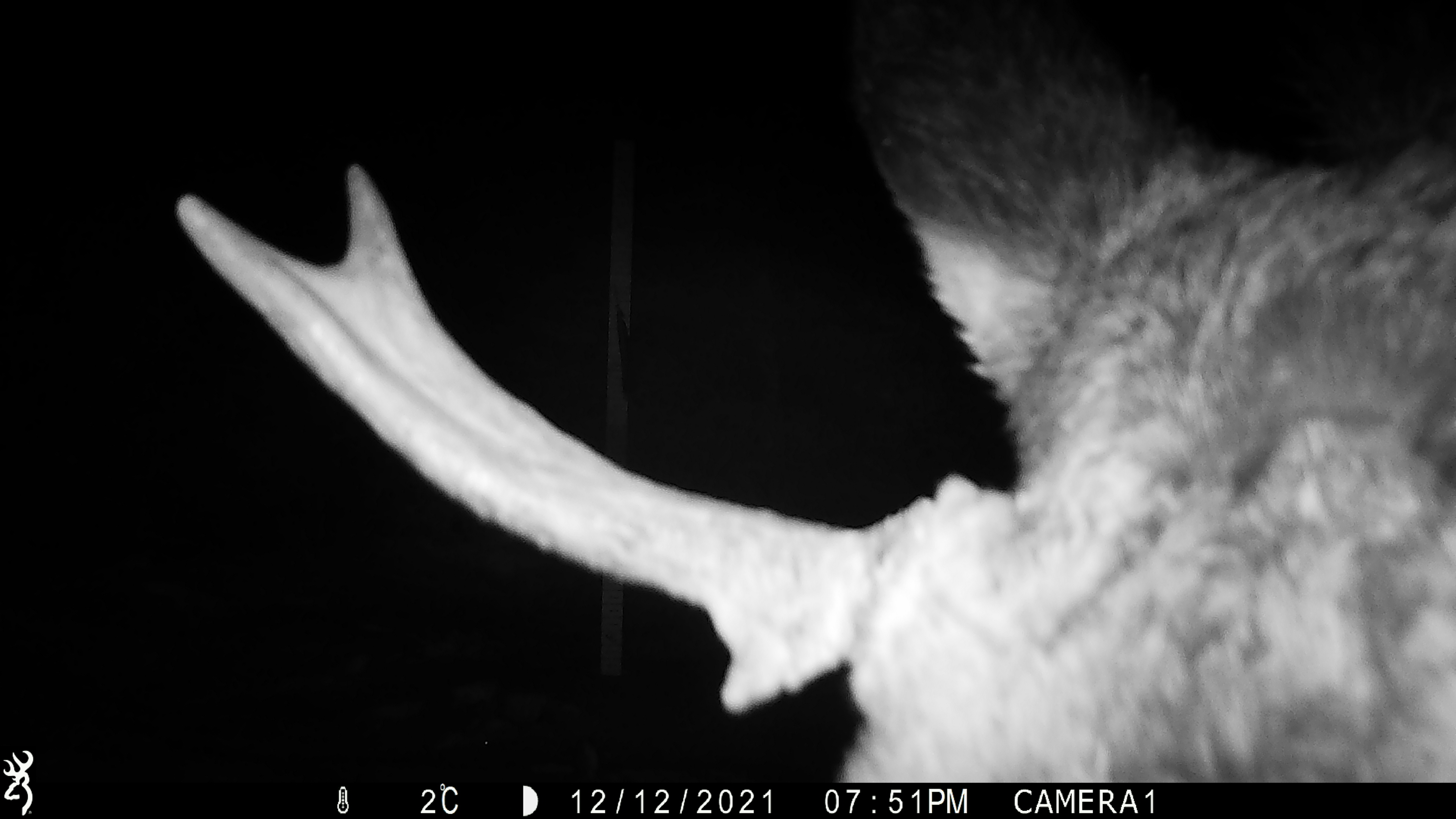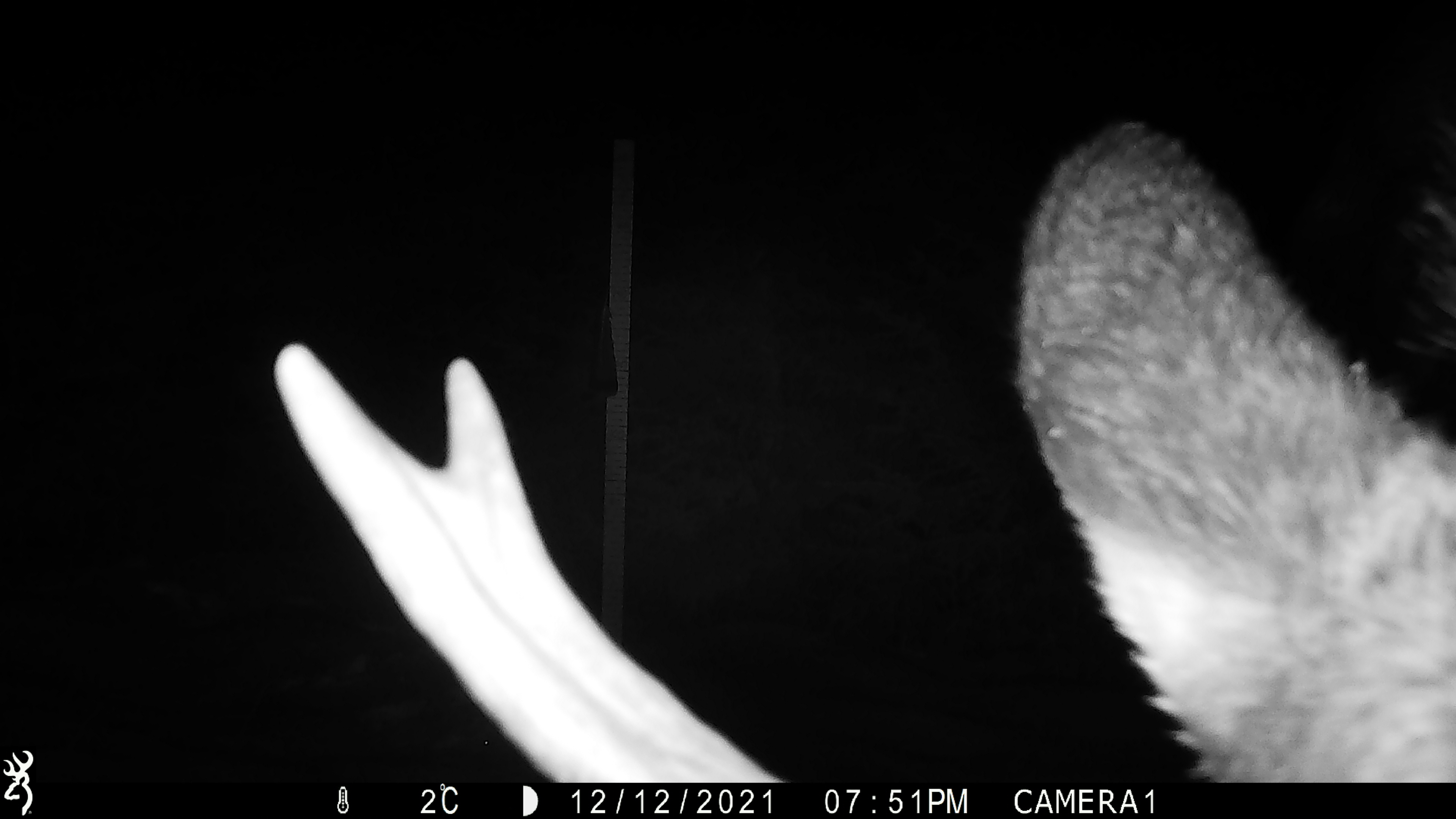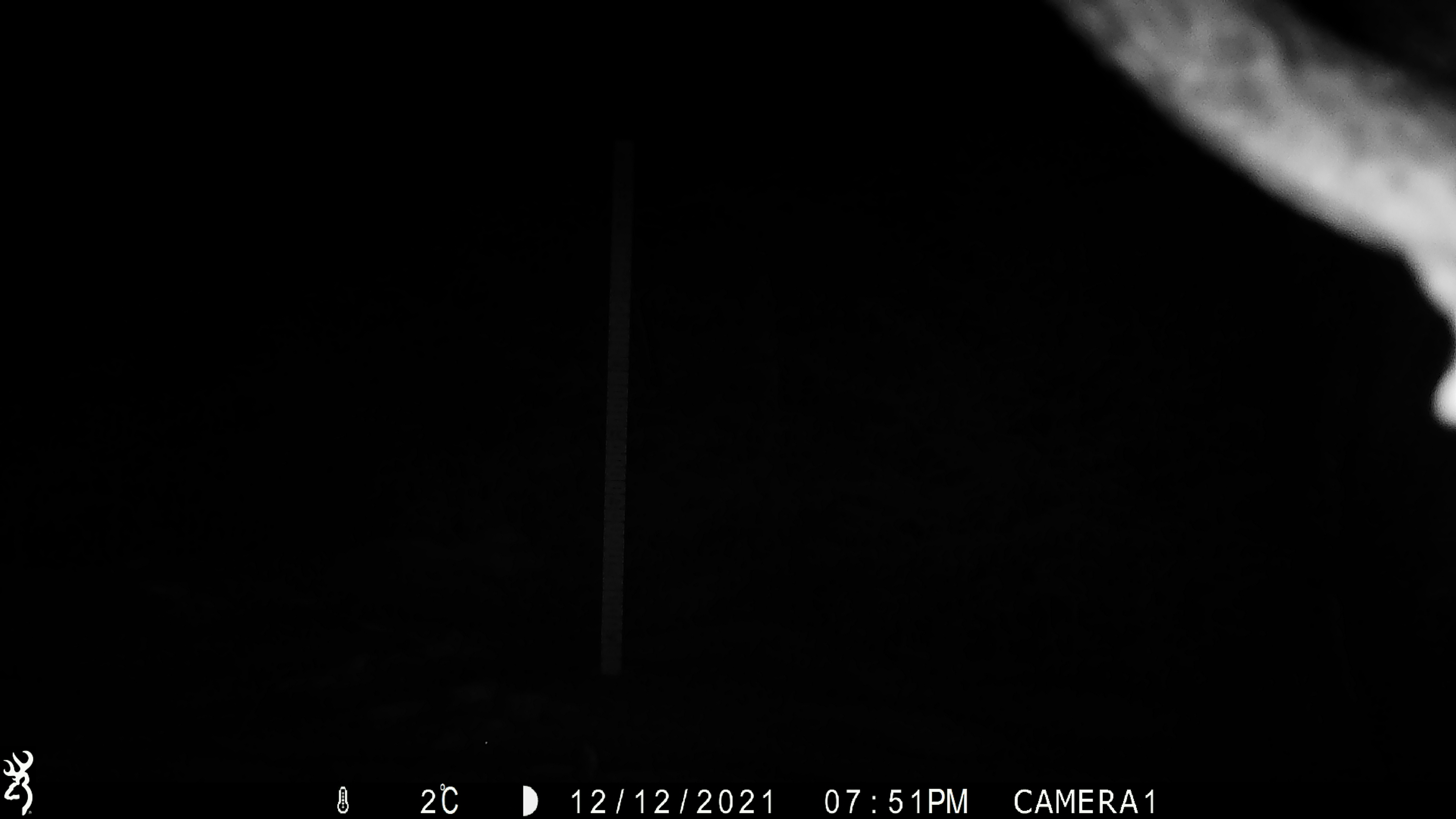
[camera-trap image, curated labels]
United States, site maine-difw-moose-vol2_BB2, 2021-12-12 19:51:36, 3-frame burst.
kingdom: Animalia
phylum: Chordata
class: Mammalia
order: Artiodactyla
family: Cervidae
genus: Alces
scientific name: Alces alces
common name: moose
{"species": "moose (Alces alces)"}